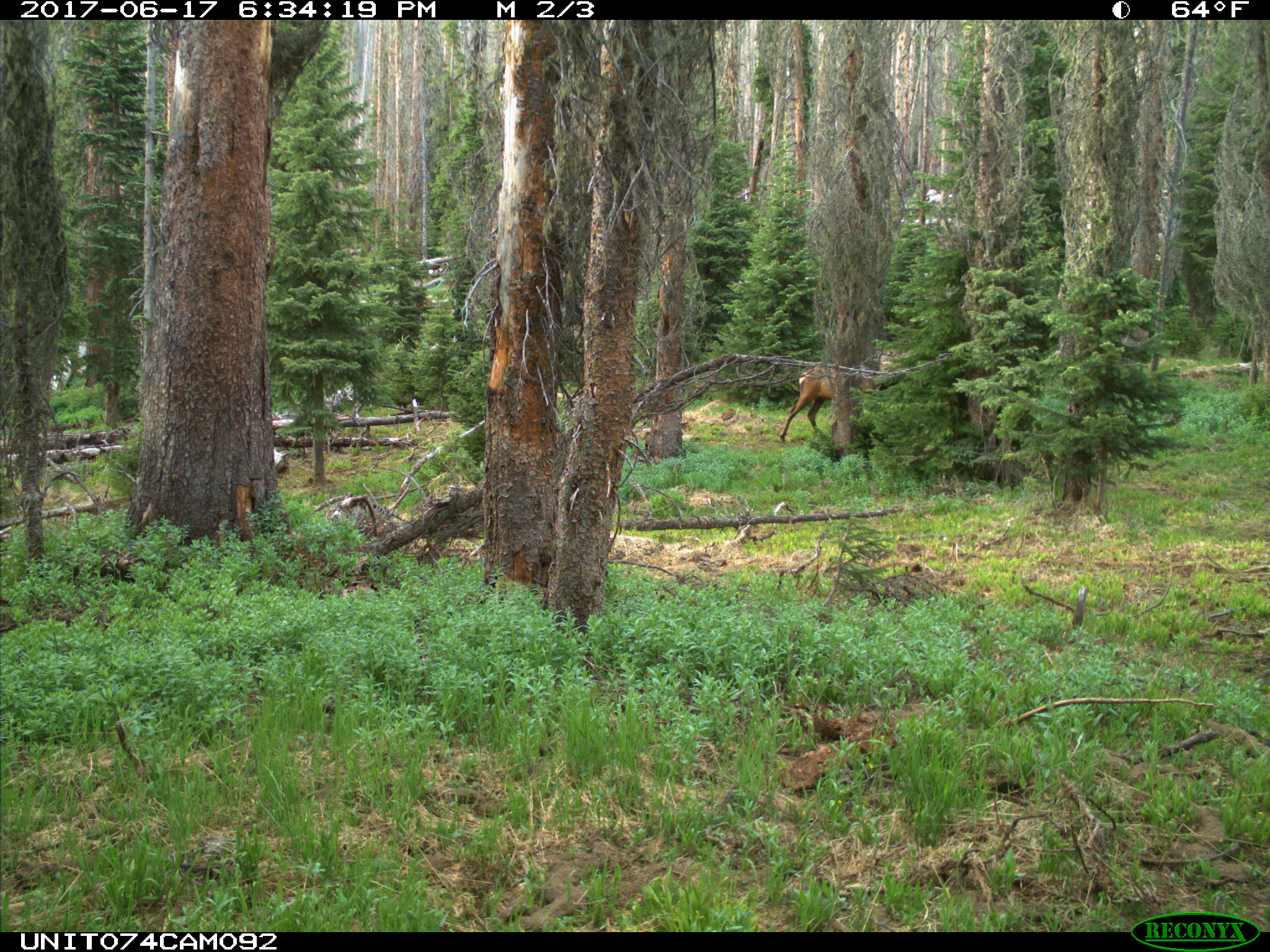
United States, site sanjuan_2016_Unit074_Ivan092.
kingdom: Animalia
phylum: Chordata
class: Mammalia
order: Artiodactyla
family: Cervidae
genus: Cervus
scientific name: Cervus elaphus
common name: red deer